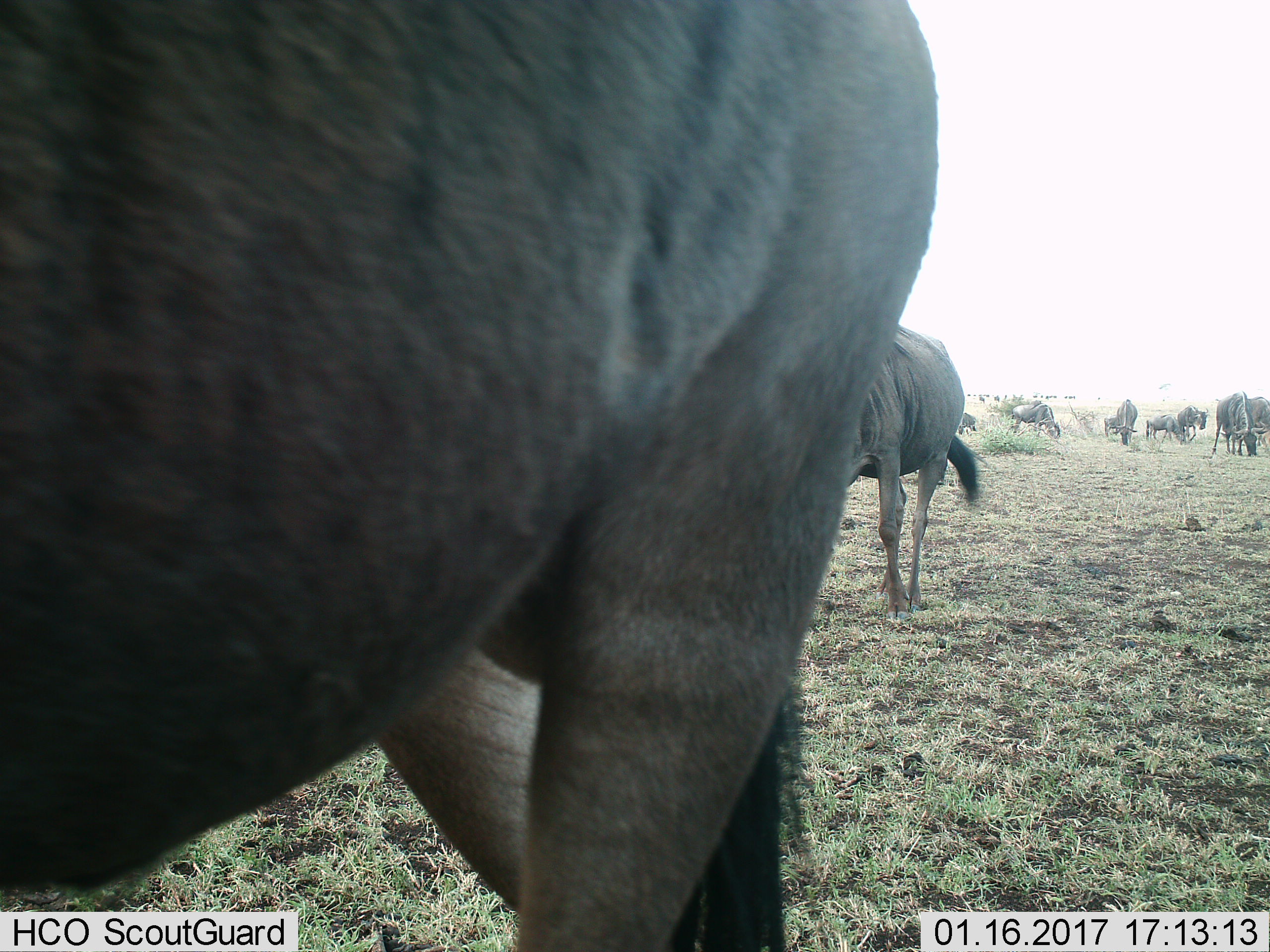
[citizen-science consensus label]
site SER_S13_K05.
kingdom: Animalia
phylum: Chordata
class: Mammalia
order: Artiodactyla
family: Bovidae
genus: Connochaetes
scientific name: Connochaetes taurinus taurinus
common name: blue wildebeest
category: wildebeestblue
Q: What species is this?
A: Wildebeestblue (blue wildebeest) (Connochaetes taurinus taurinus).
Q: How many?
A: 11-50.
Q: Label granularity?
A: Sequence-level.